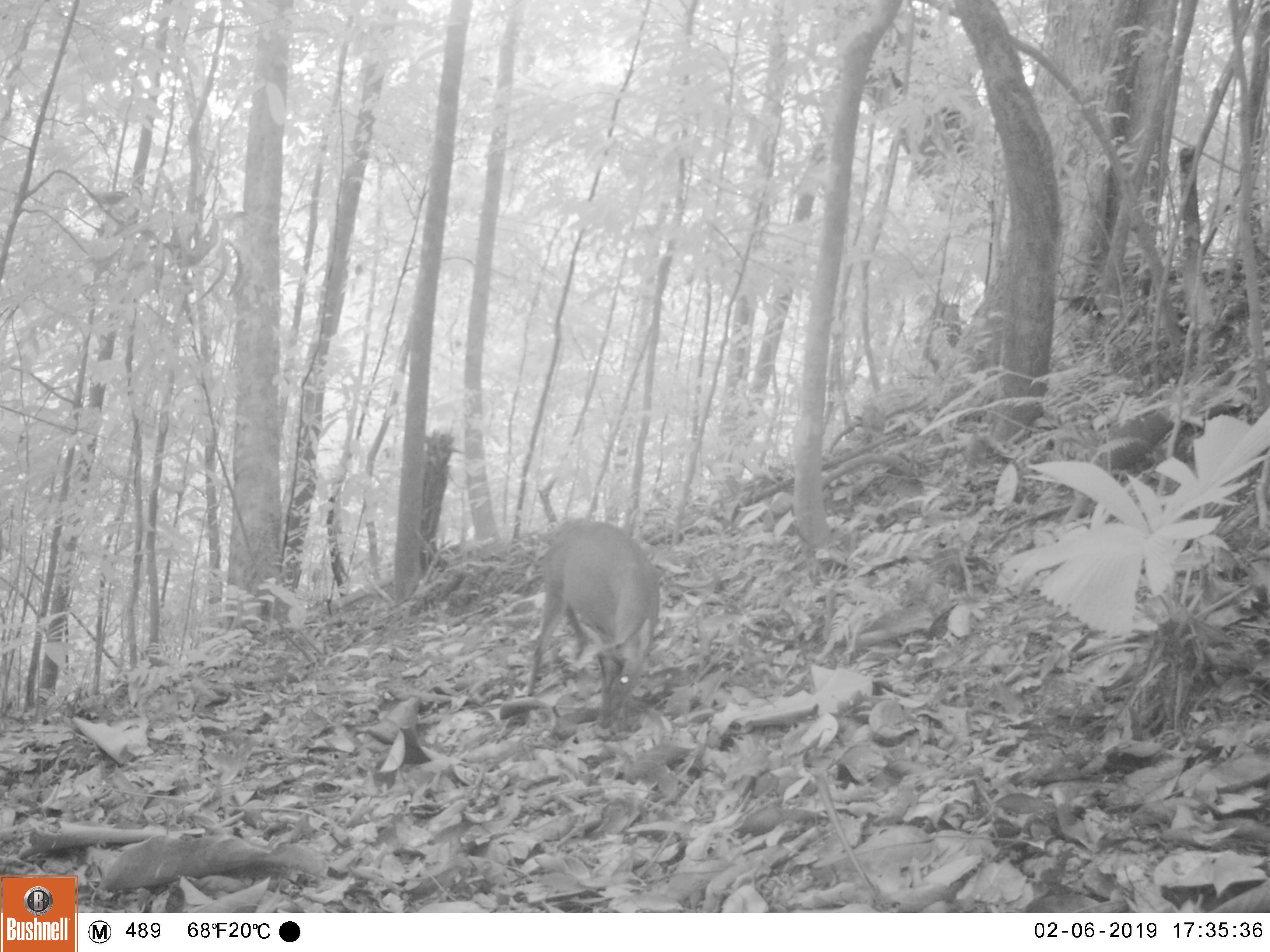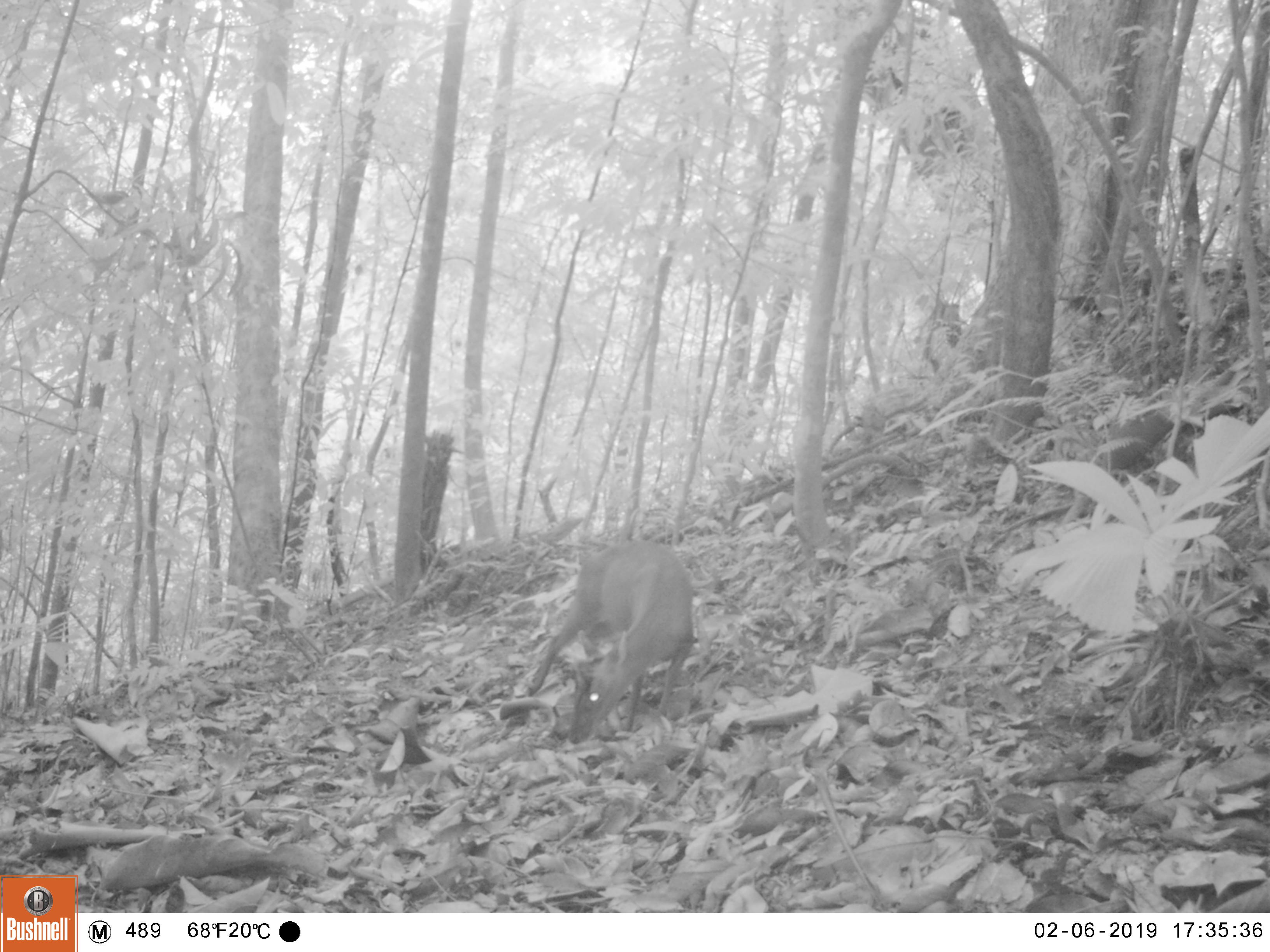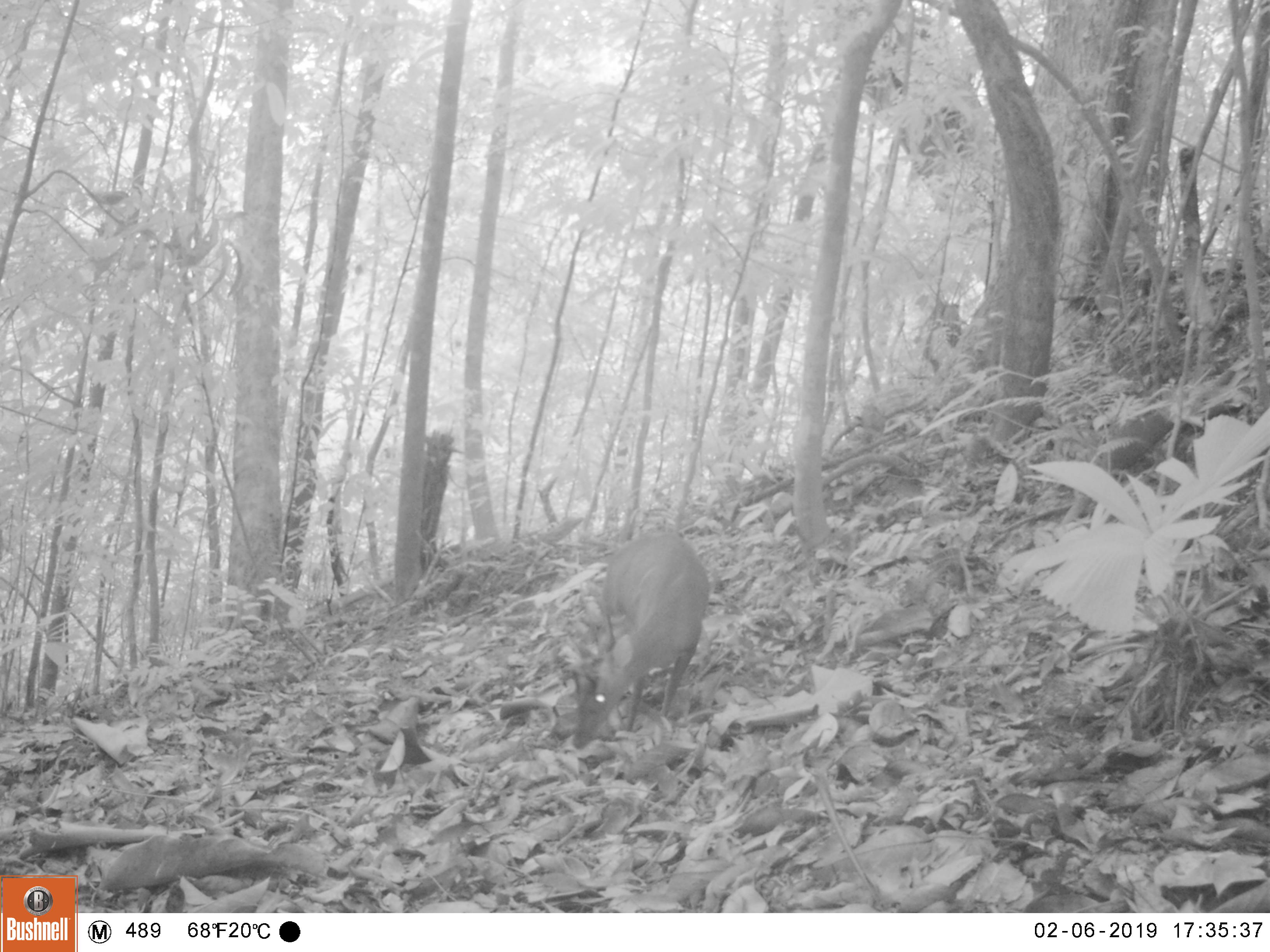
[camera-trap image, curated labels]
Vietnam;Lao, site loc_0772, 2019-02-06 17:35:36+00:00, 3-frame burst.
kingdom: Animalia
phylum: Chordata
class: Mammalia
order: Artiodactyla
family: Cervidae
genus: Muntiacus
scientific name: Muntiacus rooseveltorum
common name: roosevelt's muntjac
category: roosevelts muntjac group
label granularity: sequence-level